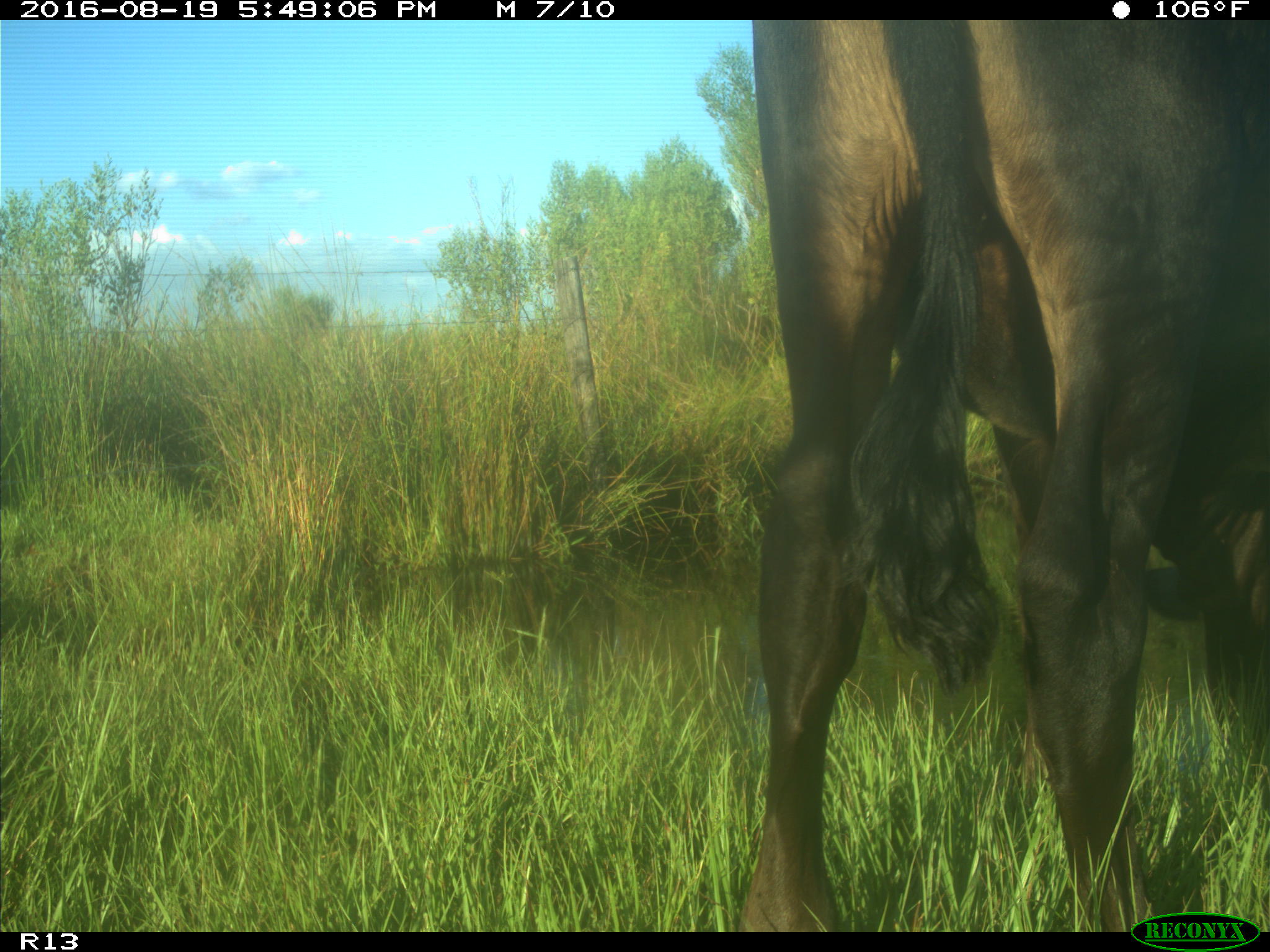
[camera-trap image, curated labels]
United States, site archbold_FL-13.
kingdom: Animalia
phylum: Chordata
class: Mammalia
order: Artiodactyla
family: Bovidae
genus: Bos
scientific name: Bos taurus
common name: domestic cow